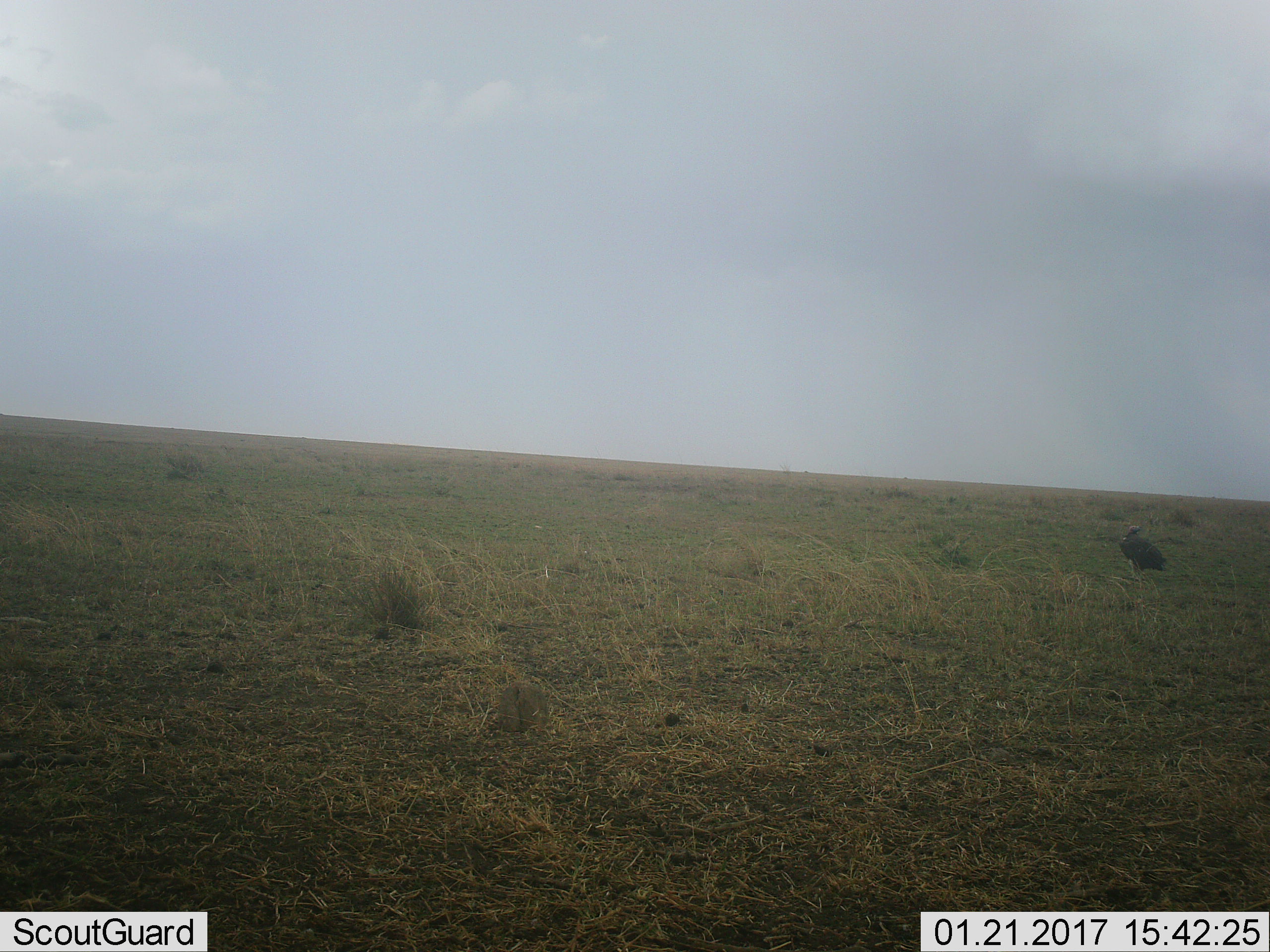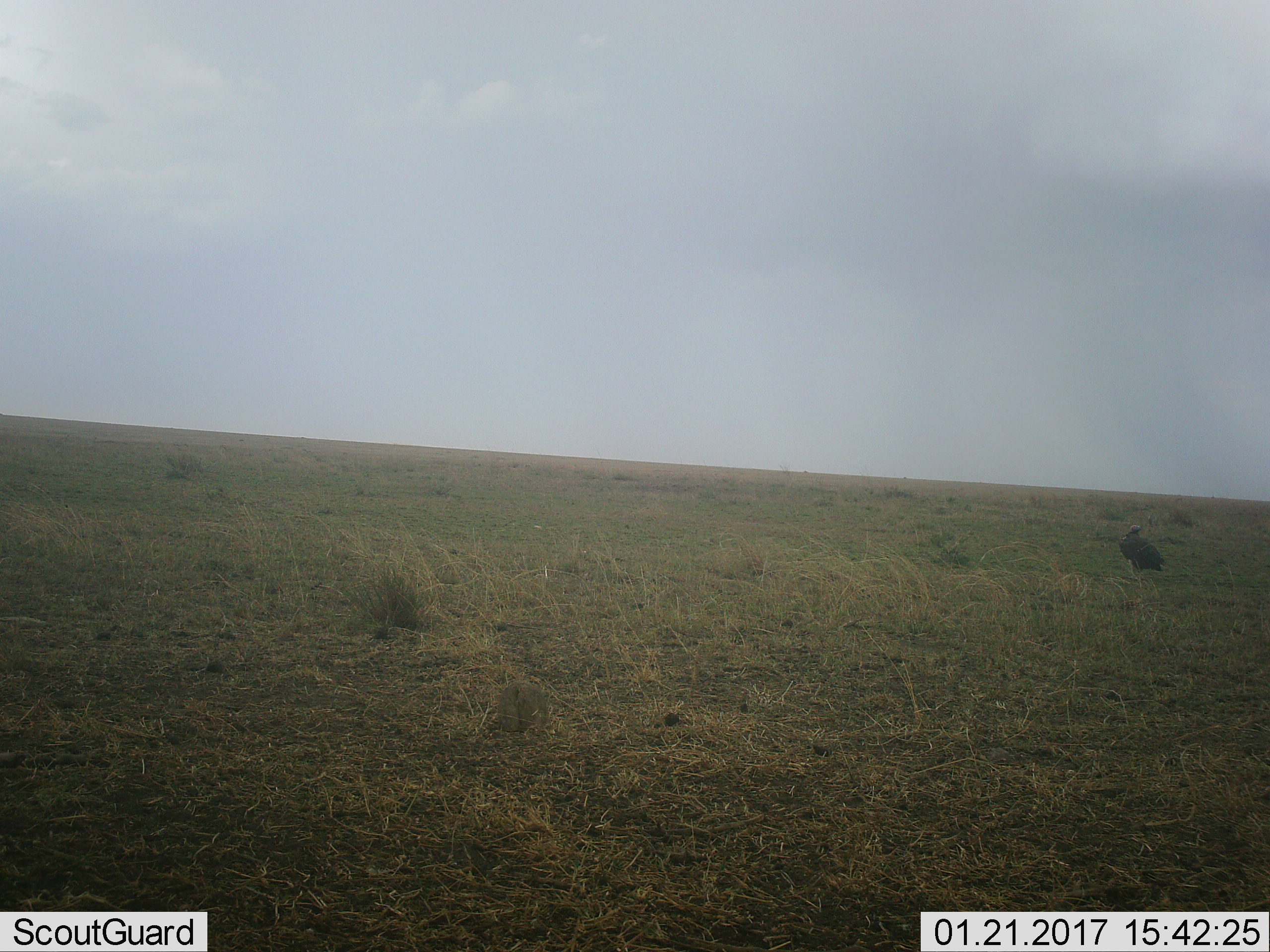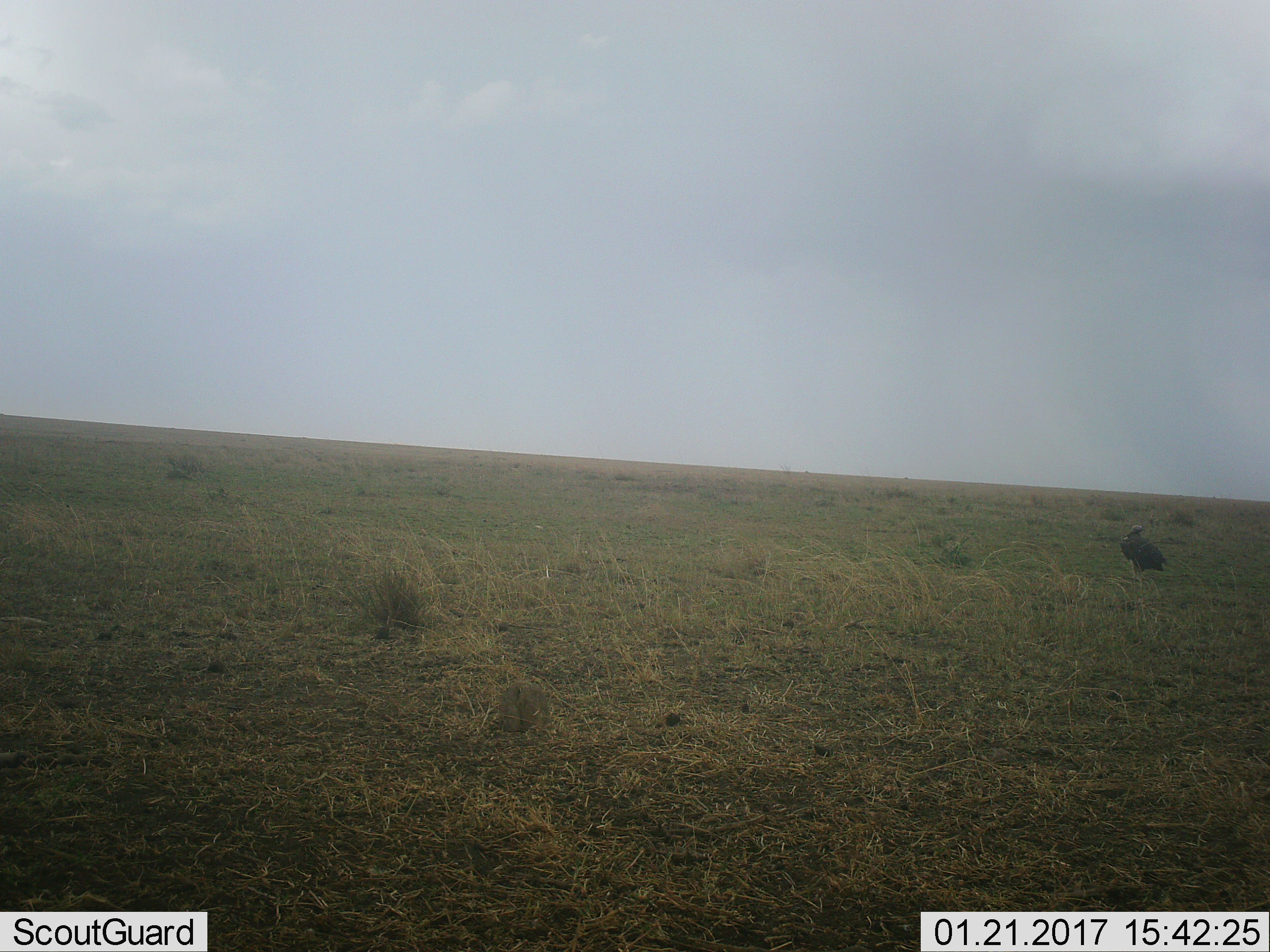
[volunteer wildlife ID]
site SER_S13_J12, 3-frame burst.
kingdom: Animalia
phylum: Chordata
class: Aves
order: Accipitriformes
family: Accipitridae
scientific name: Accipitridae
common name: vulture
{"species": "vulture (Accipitridae)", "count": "1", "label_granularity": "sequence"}